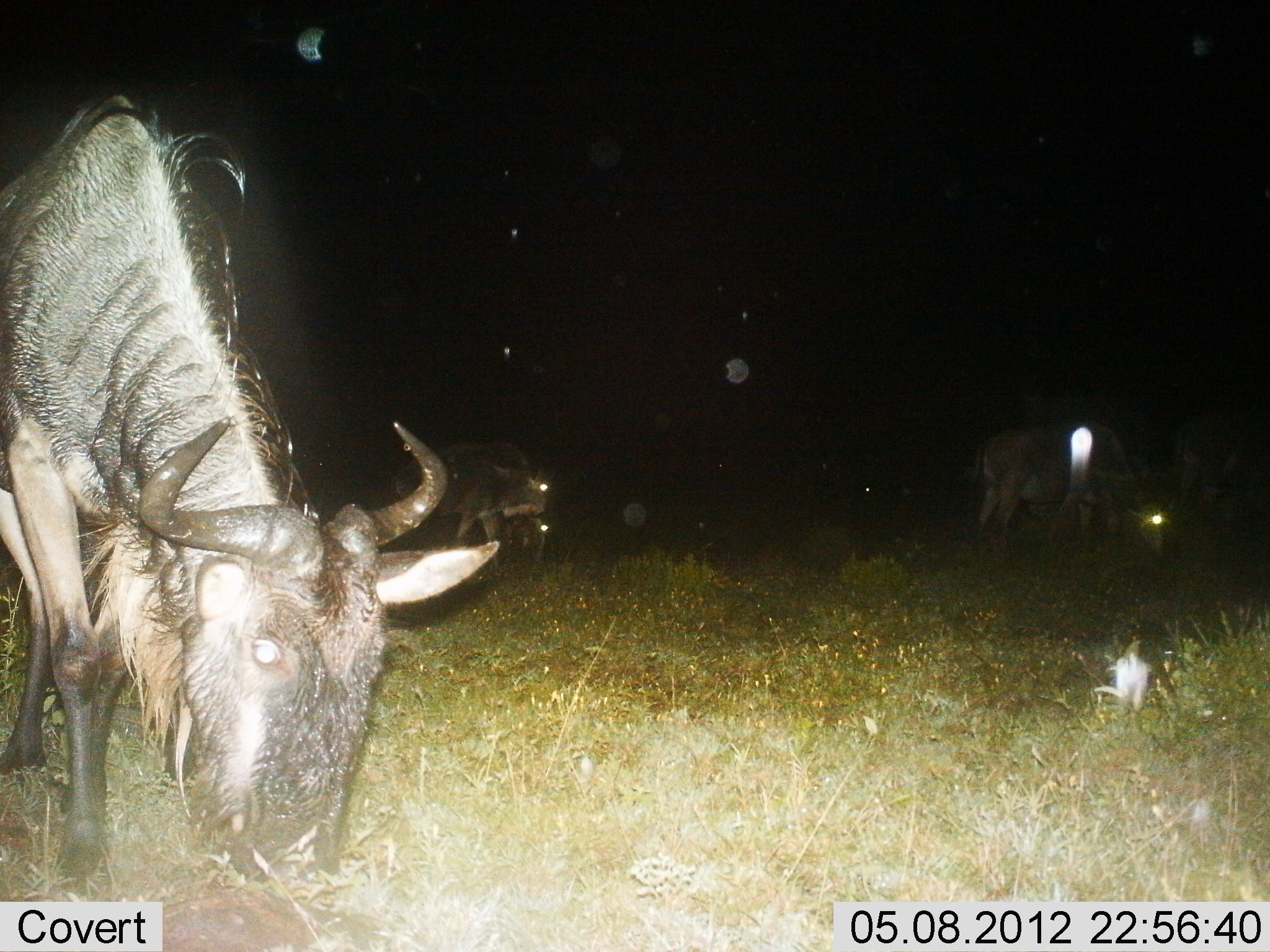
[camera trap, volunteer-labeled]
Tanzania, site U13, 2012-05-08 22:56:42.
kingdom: Animalia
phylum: Chordata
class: Mammalia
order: Artiodactyla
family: Bovidae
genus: Connochaetes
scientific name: Connochaetes taurinus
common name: blue wildebeest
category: wildebeest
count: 5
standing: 20%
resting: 0%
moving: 0%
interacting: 0%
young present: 10%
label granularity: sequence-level